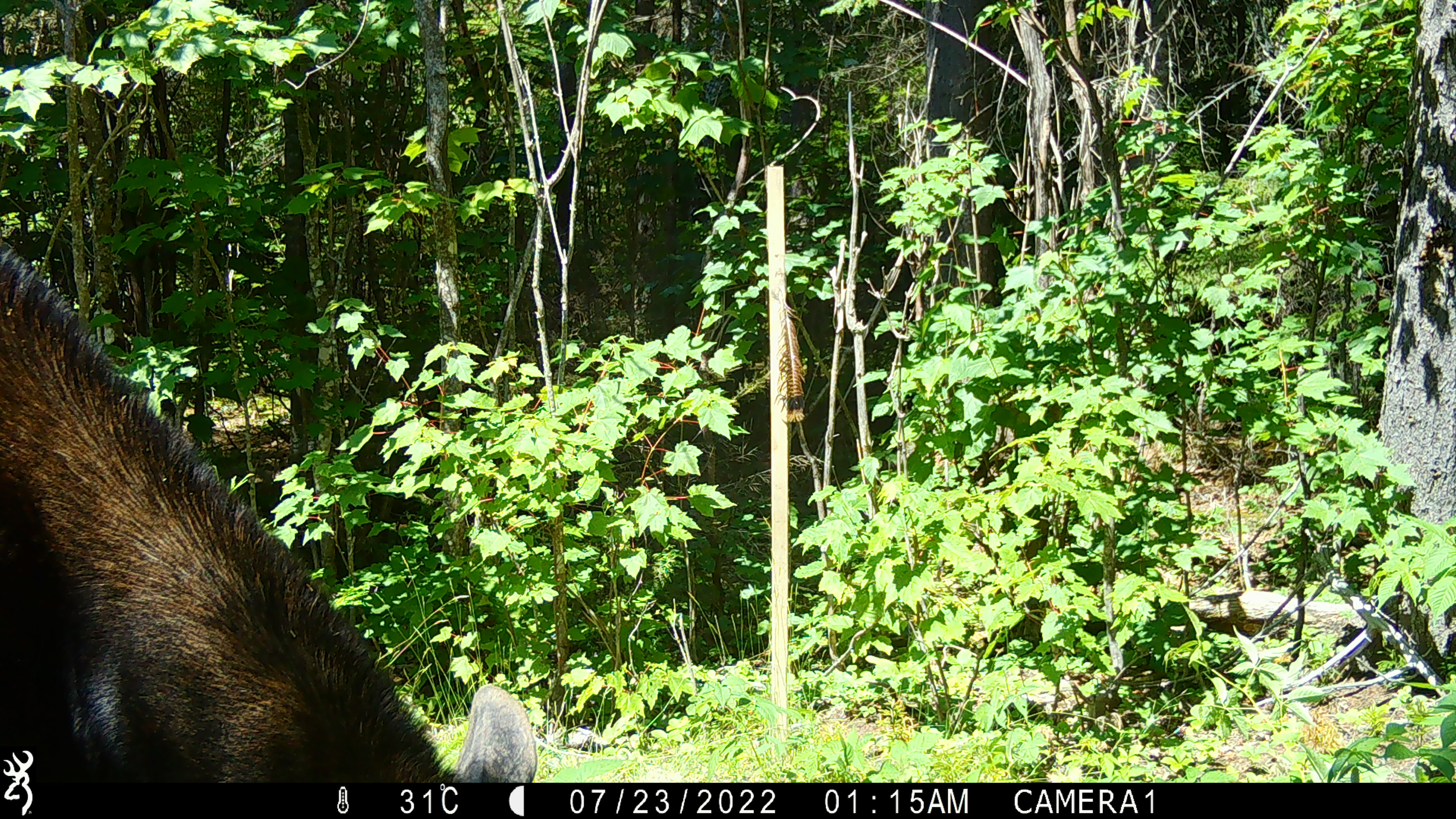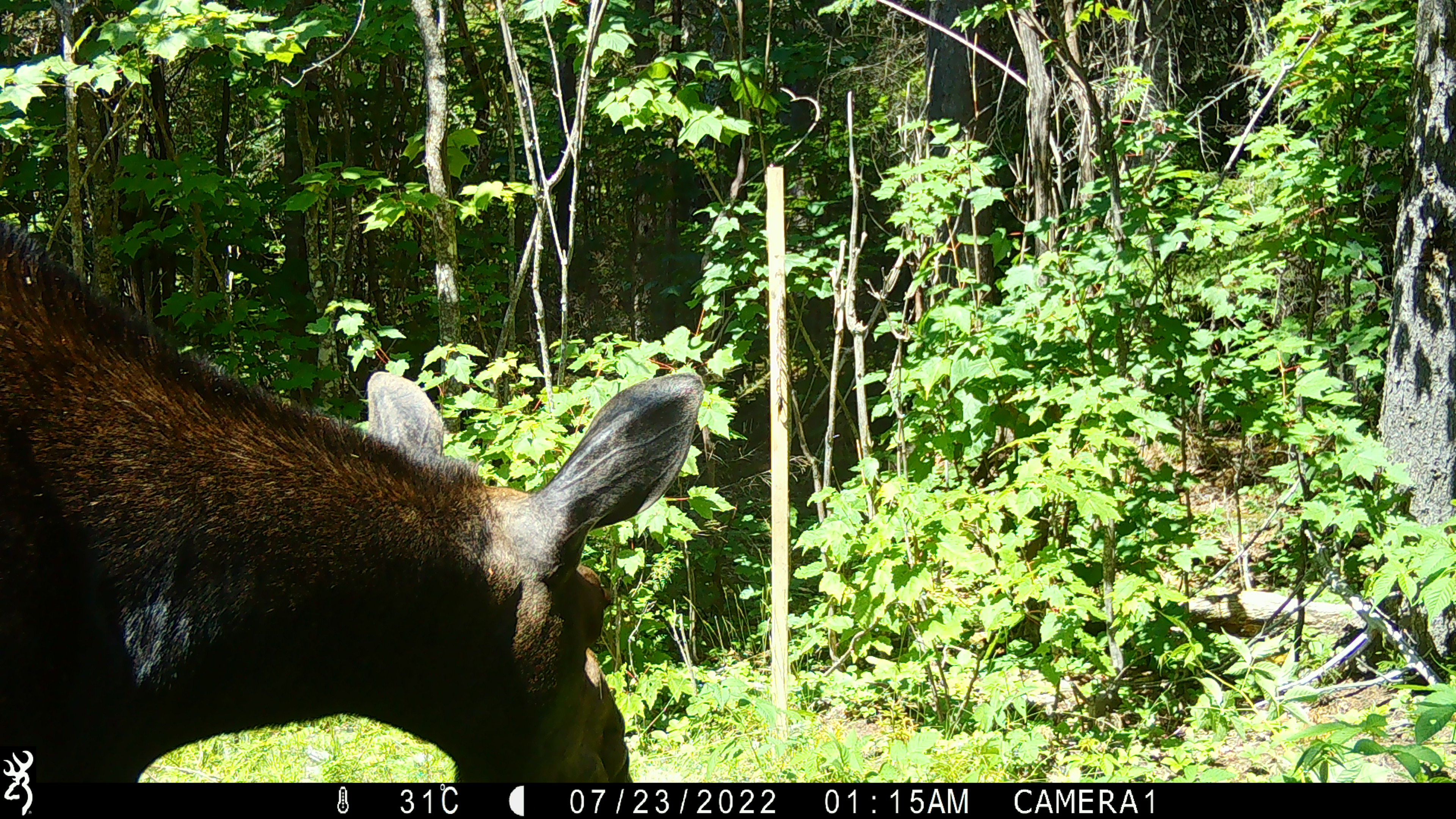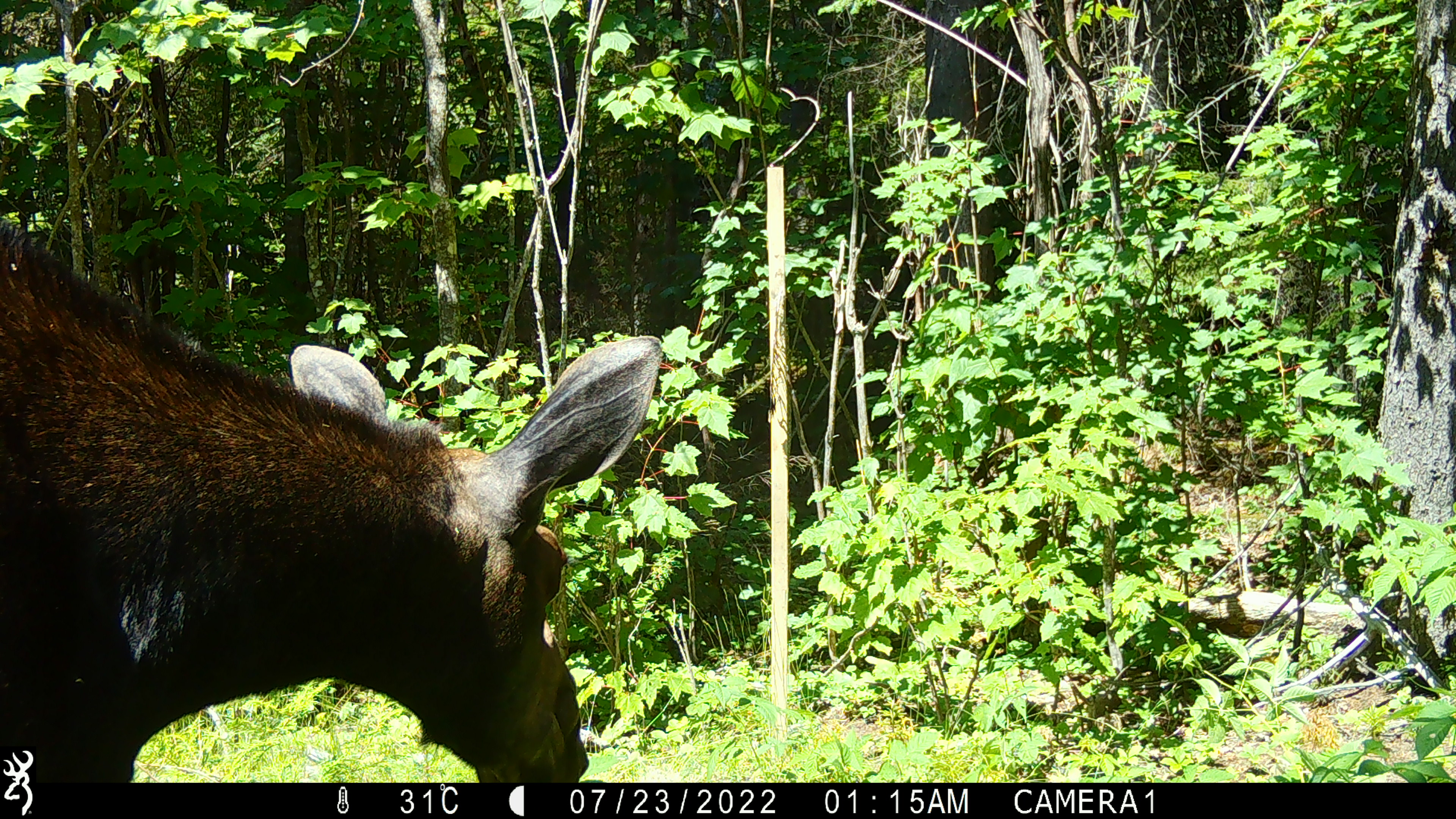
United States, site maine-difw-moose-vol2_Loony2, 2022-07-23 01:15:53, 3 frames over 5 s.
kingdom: Animalia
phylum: Chordata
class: Mammalia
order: Artiodactyla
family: Cervidae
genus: Alces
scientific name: Alces alces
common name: moose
Moose (Alces alces).